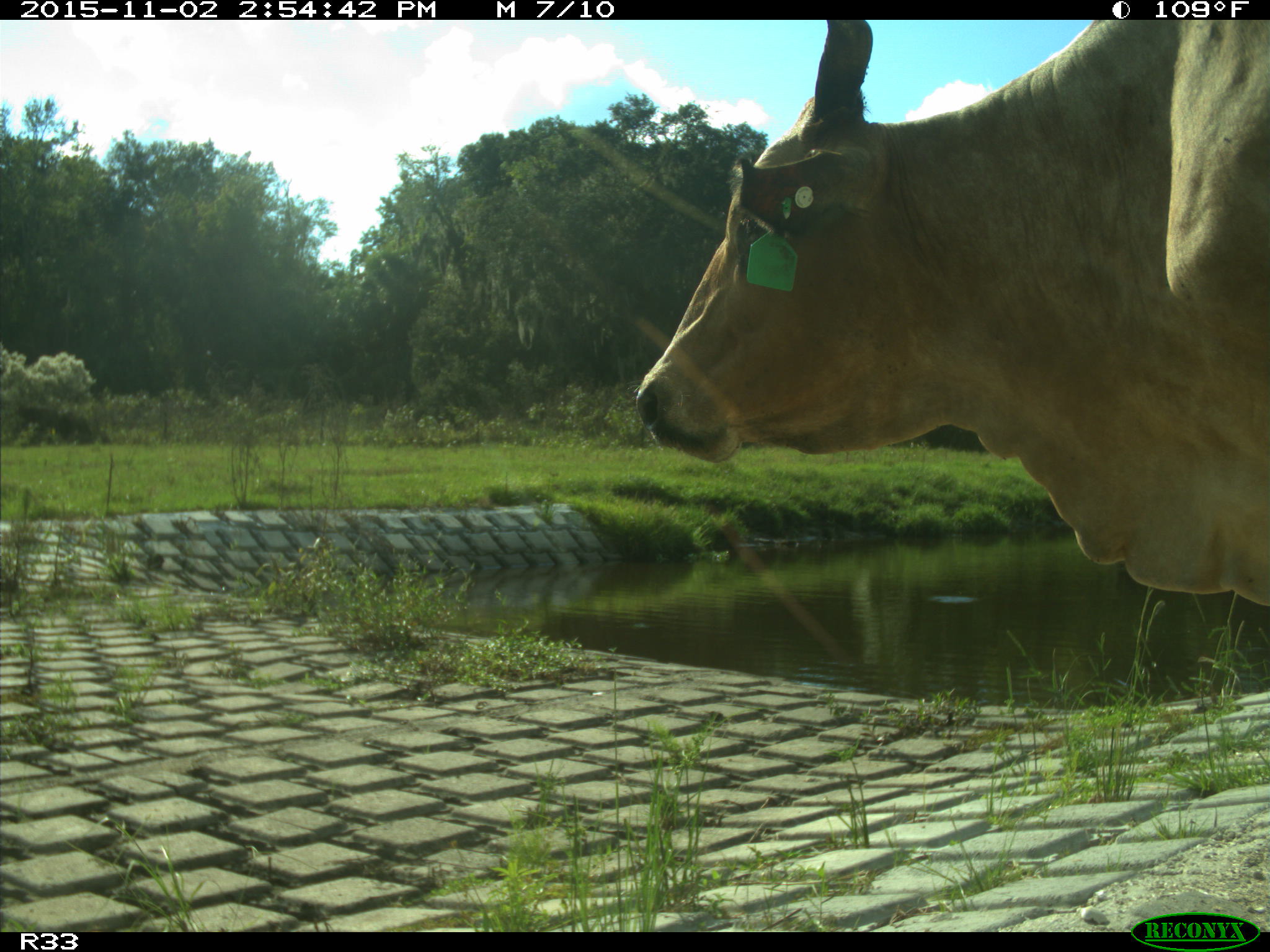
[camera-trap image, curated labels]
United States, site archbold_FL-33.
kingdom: Animalia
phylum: Chordata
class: Mammalia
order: Artiodactyla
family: Bovidae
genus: Bos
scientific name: Bos taurus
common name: domestic cow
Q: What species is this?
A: Bos taurus (domestic cow).